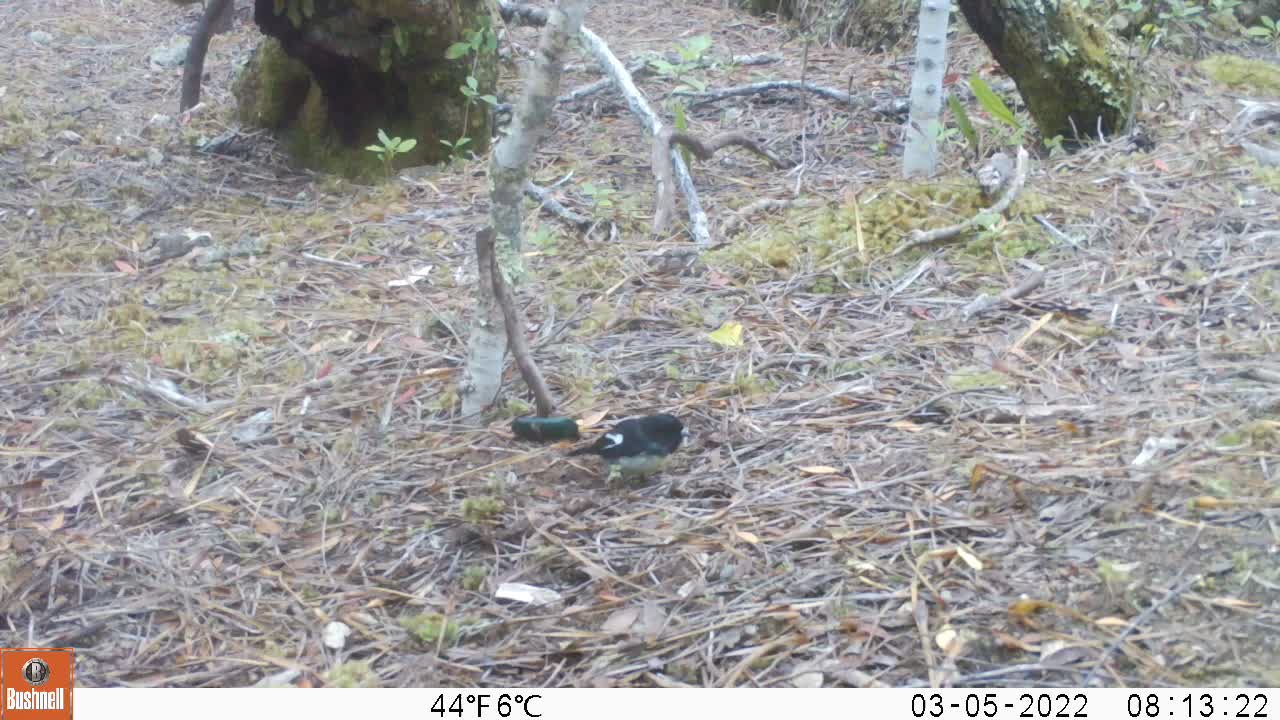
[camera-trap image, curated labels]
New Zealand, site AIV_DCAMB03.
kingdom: Animalia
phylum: Chordata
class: Aves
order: Passeriformes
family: Petroicidae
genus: Petroica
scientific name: Petroica macrocephala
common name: tomtit